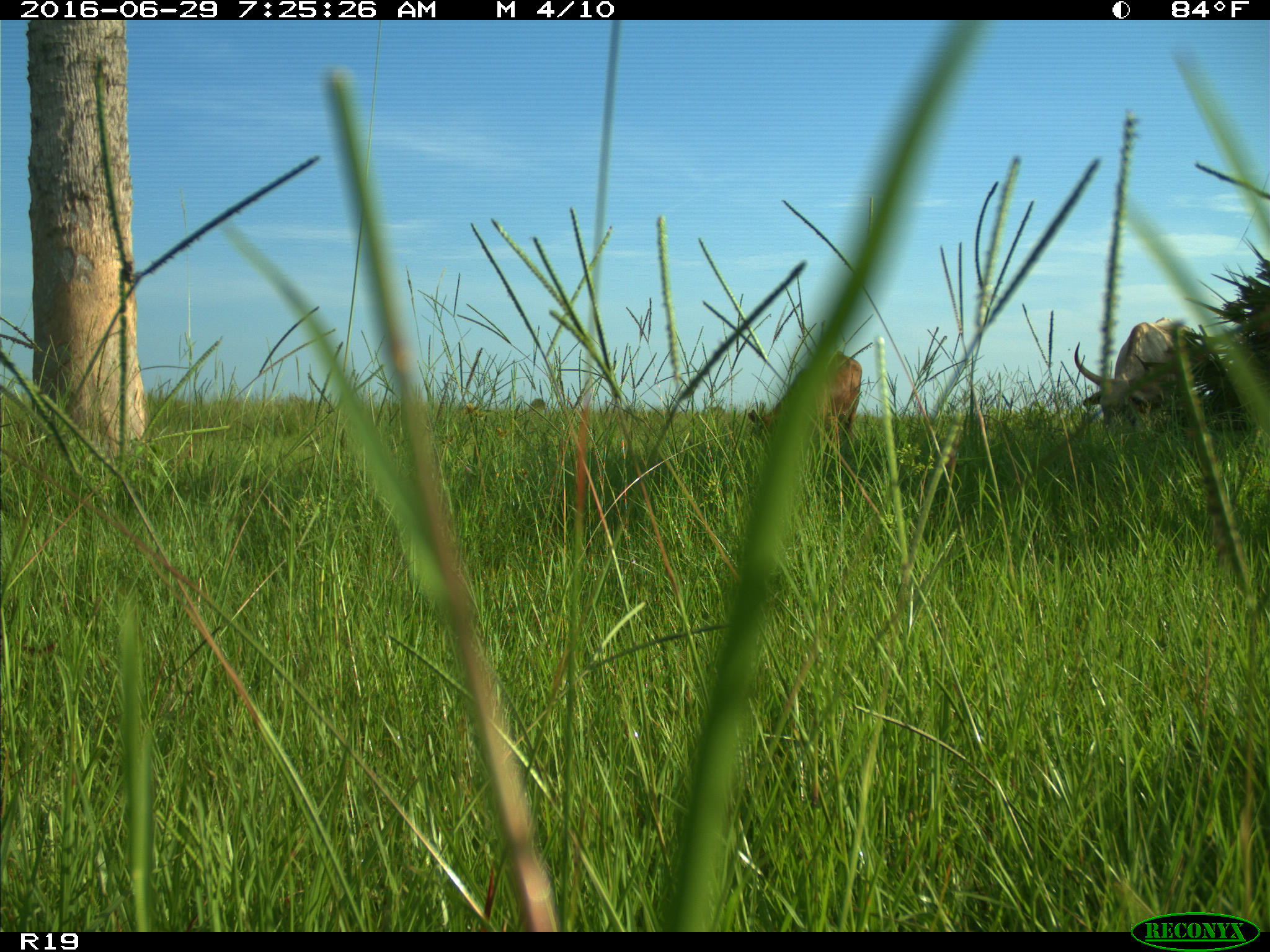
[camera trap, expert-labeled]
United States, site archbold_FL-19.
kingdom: Animalia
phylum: Chordata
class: Mammalia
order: Artiodactyla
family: Bovidae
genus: Bos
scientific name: Bos taurus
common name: domestic cow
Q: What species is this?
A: Bos taurus (domestic cow).